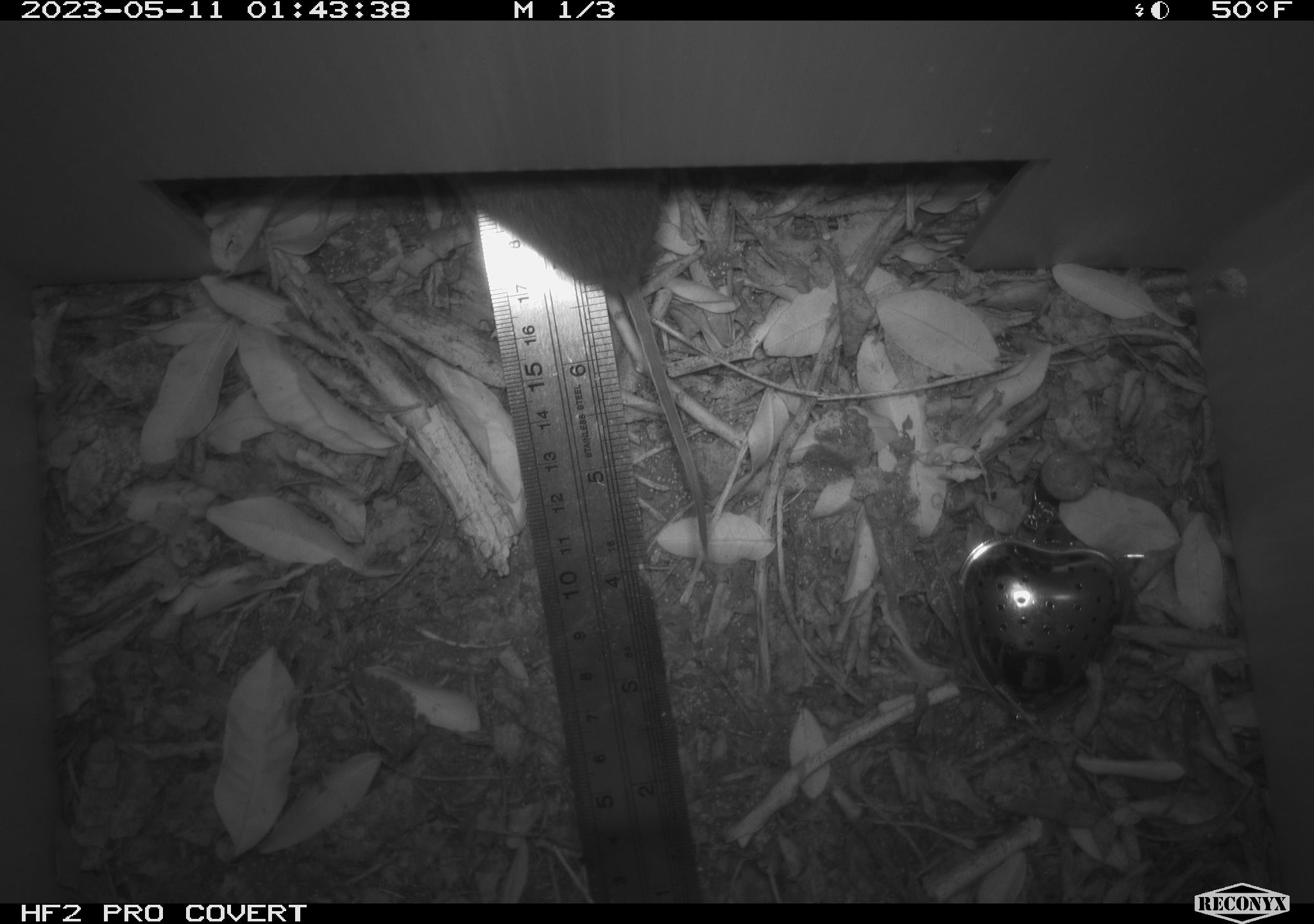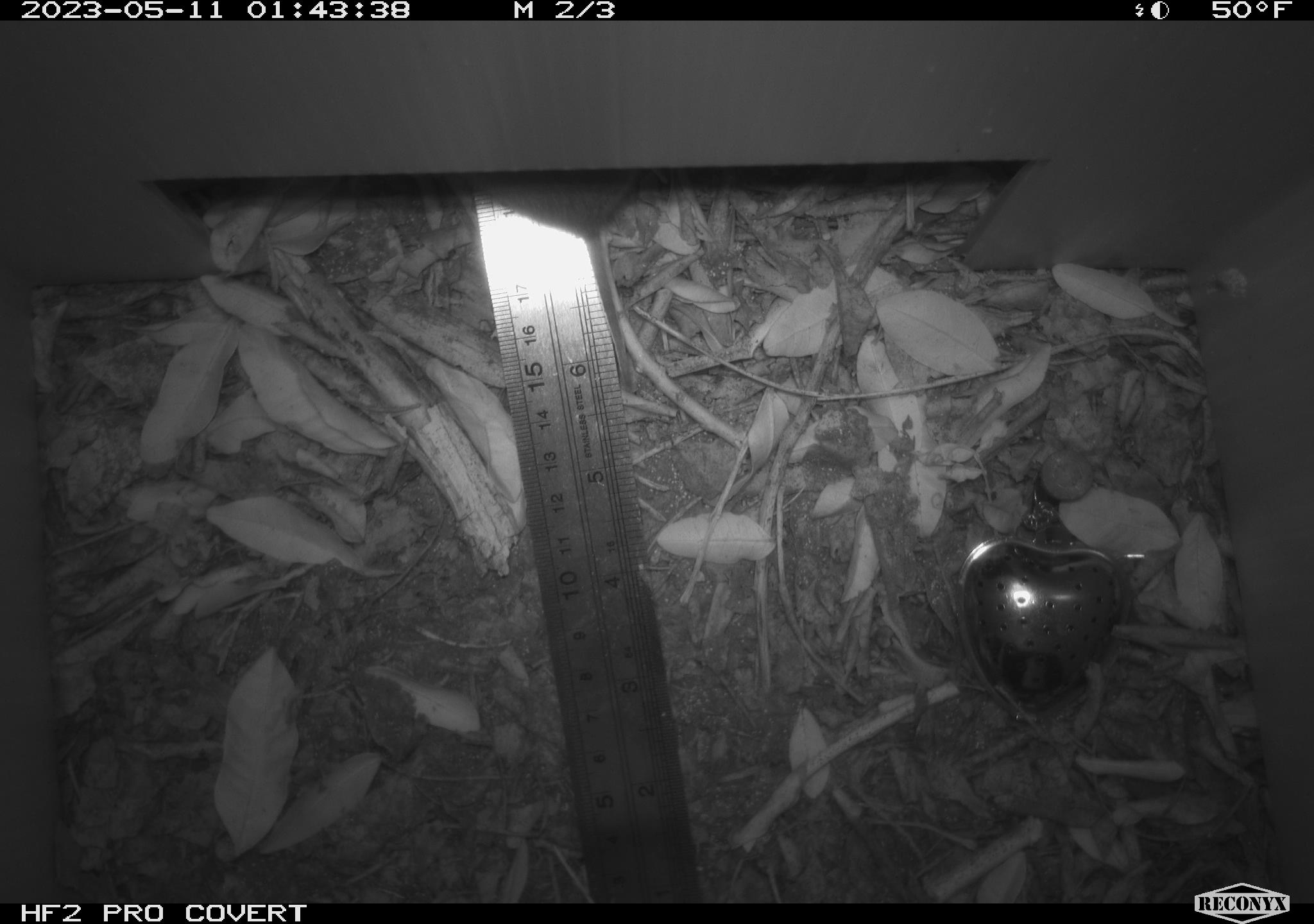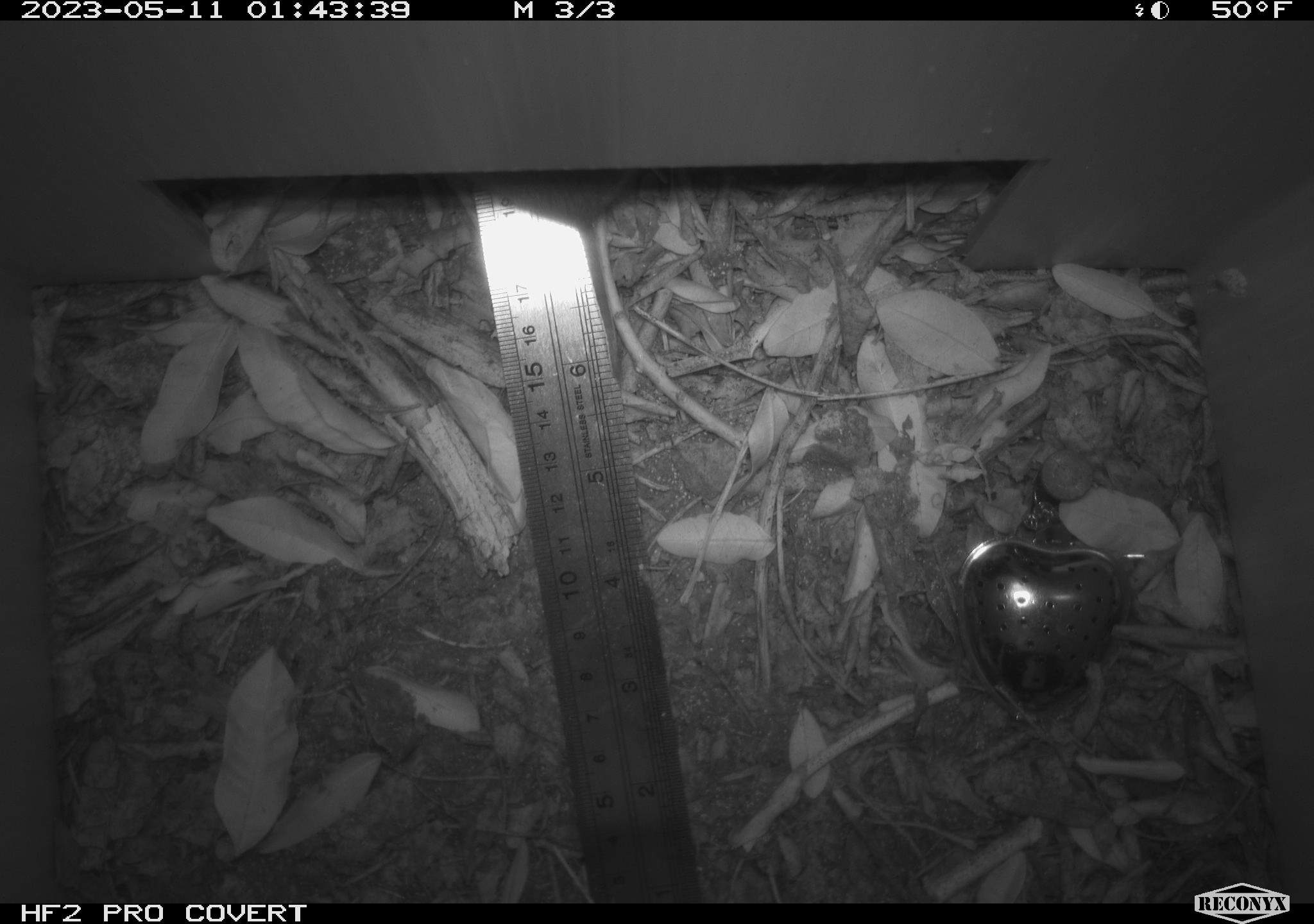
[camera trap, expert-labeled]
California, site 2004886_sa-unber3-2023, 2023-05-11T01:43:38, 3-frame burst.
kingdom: Animalia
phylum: Chordata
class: Mammalia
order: Rodentia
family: Cricetidae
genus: Microtus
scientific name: Microtus californicus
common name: california vole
California vole (Microtus californicus).